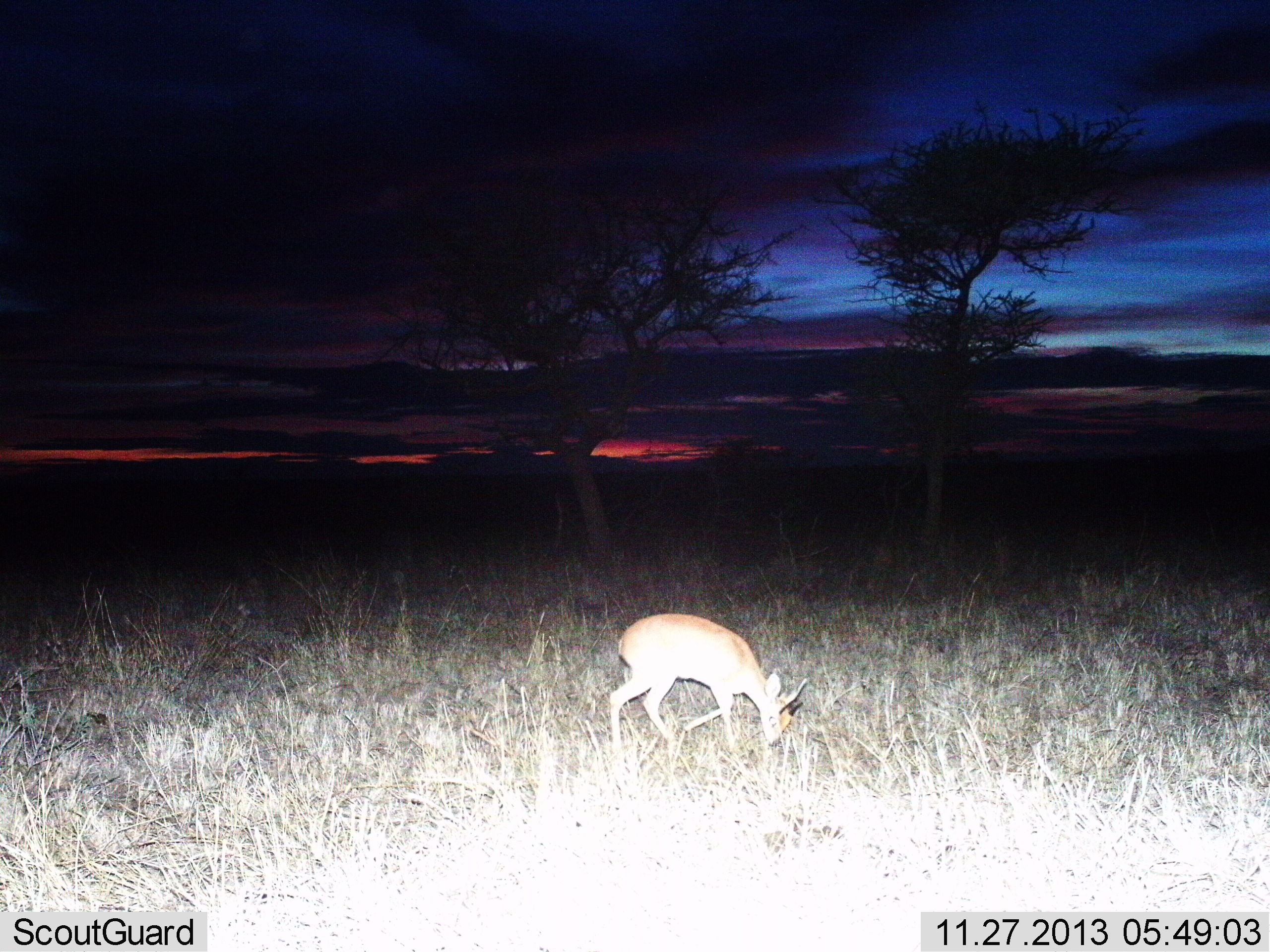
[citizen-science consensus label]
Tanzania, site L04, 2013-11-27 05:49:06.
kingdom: Animalia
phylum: Chordata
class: Mammalia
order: Artiodactyla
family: Bovidae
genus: Nanger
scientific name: Nanger granti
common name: grant's gazelle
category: gazellegrants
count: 1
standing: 0%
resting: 0%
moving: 0%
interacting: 0%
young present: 0%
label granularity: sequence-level